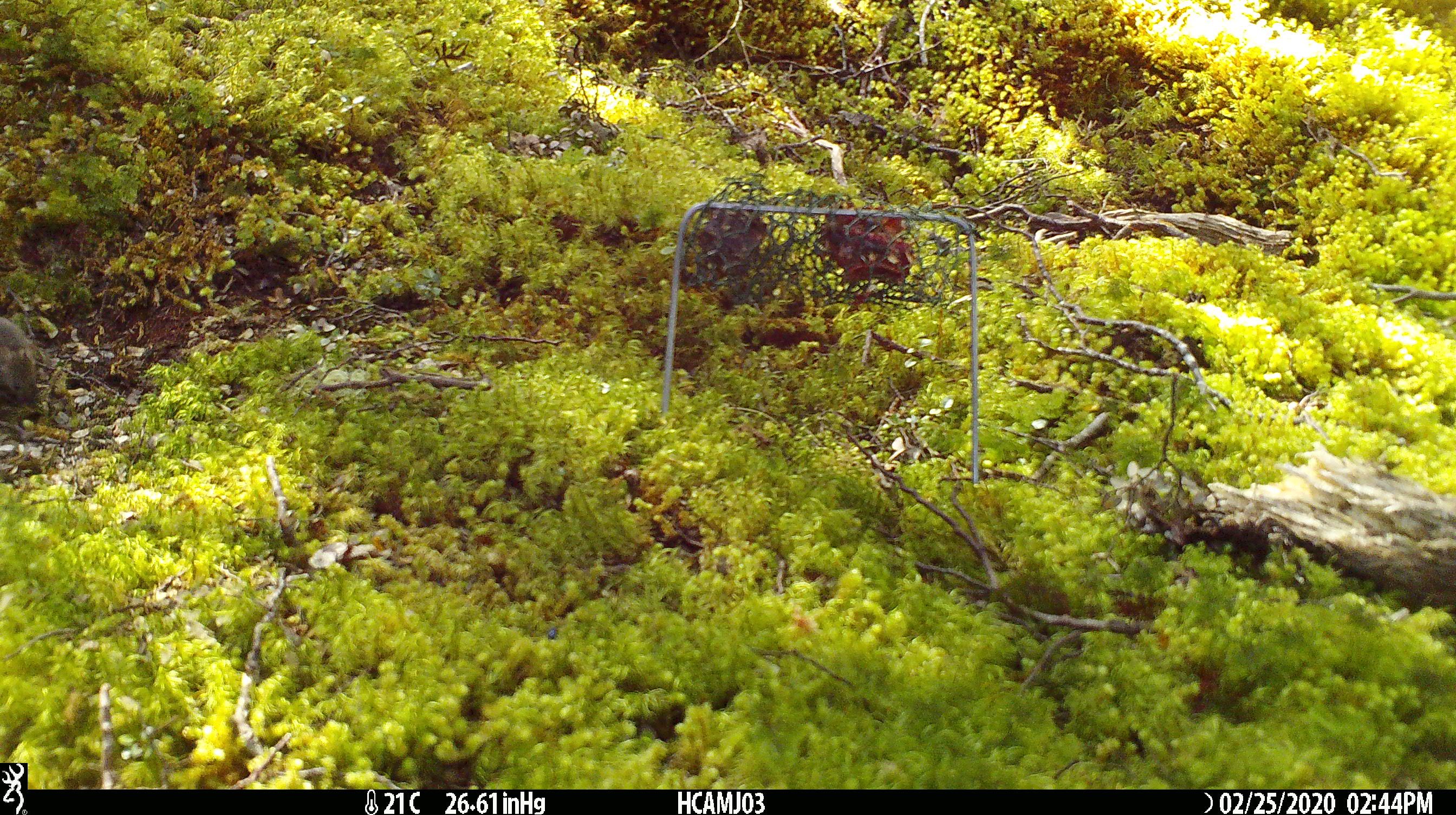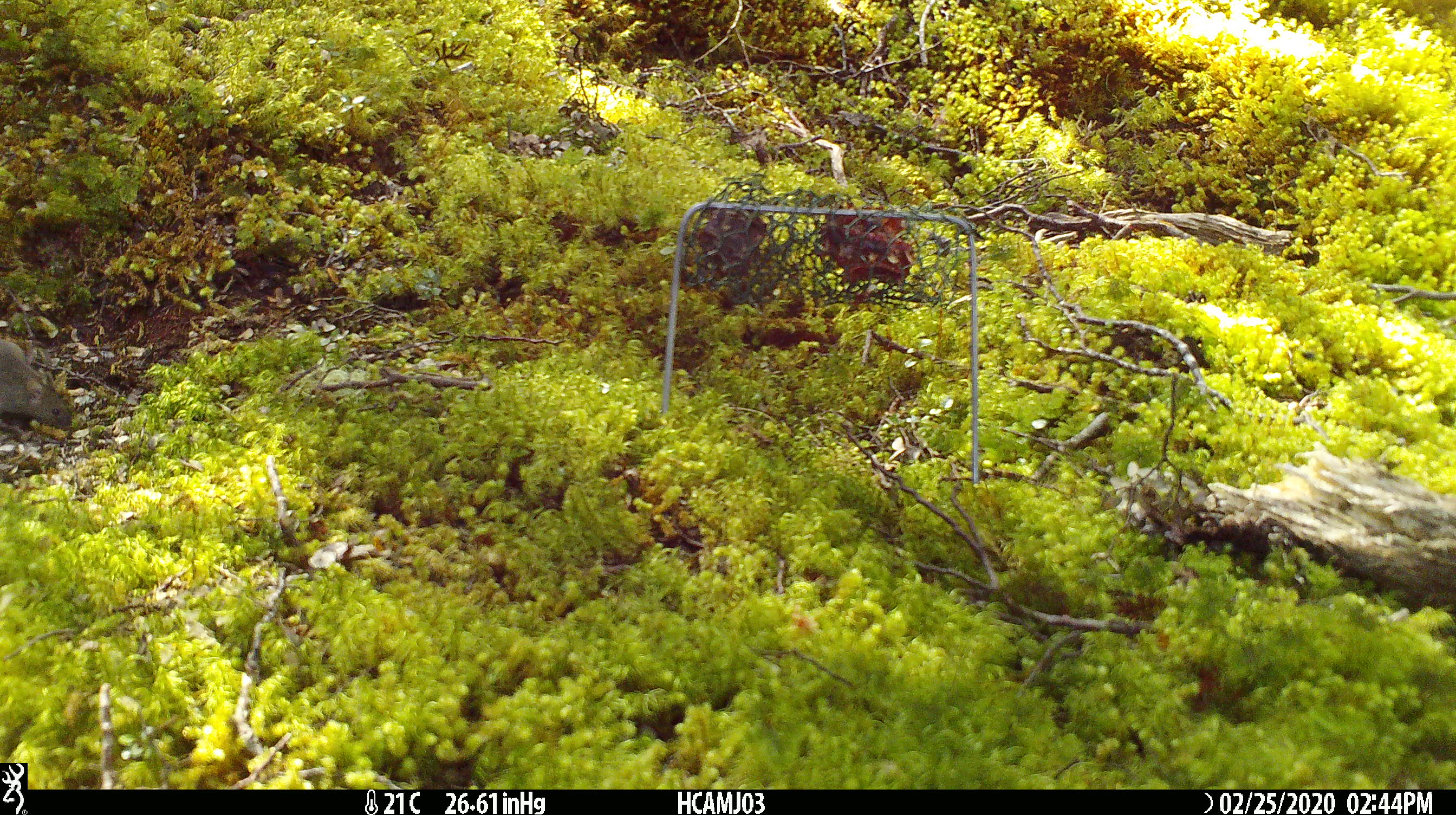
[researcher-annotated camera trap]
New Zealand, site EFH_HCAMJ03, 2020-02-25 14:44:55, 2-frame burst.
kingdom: Animalia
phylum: Chordata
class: Mammalia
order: Rodentia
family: Muridae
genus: Mus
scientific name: Mus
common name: mouse